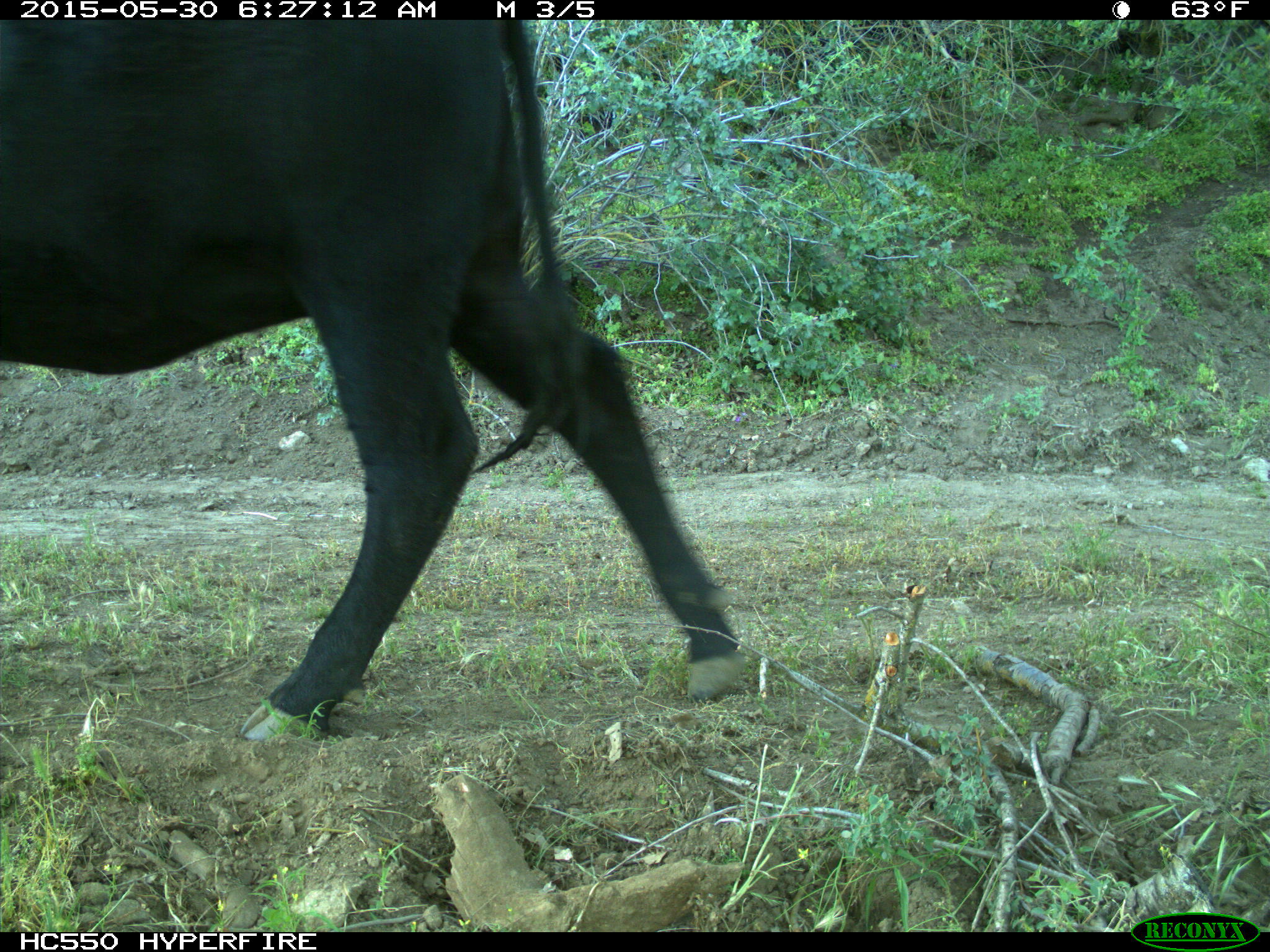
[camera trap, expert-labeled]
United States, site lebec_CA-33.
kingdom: Animalia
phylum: Chordata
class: Mammalia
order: Artiodactyla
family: Bovidae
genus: Bos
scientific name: Bos taurus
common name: domestic cow